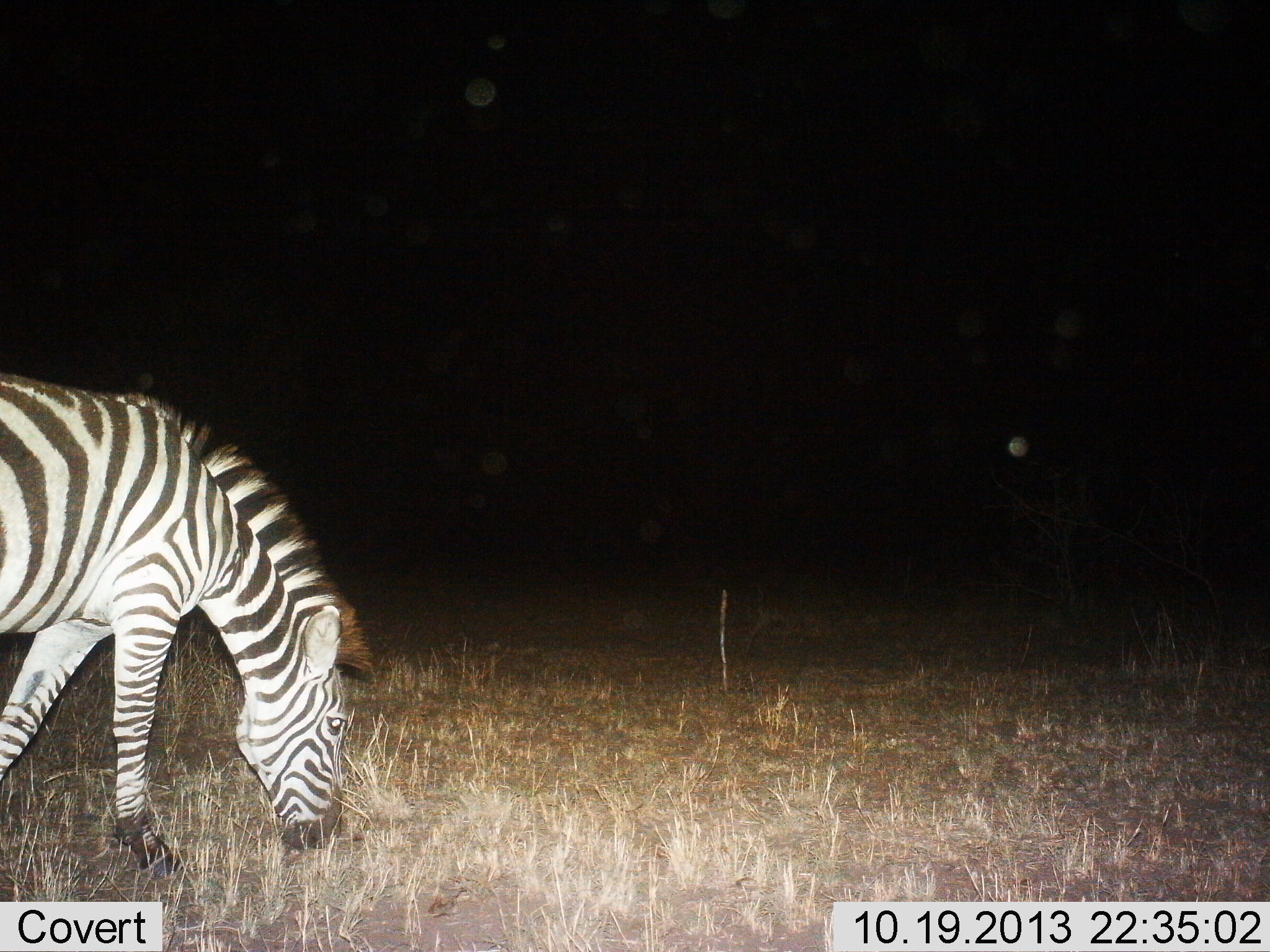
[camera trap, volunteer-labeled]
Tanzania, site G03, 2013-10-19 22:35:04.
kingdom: Animalia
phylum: Chordata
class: Mammalia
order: Perissodactyla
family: Equidae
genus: Equus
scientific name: Equus quagga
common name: plains zebra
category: zebra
Zebra (plains zebra) (Equus quagga), count 1. Behavior (volunteer vote fractions): standing 20%, resting 0%, moving 0%, interacting 0%. Young present (vote fraction): 0%. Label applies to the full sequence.